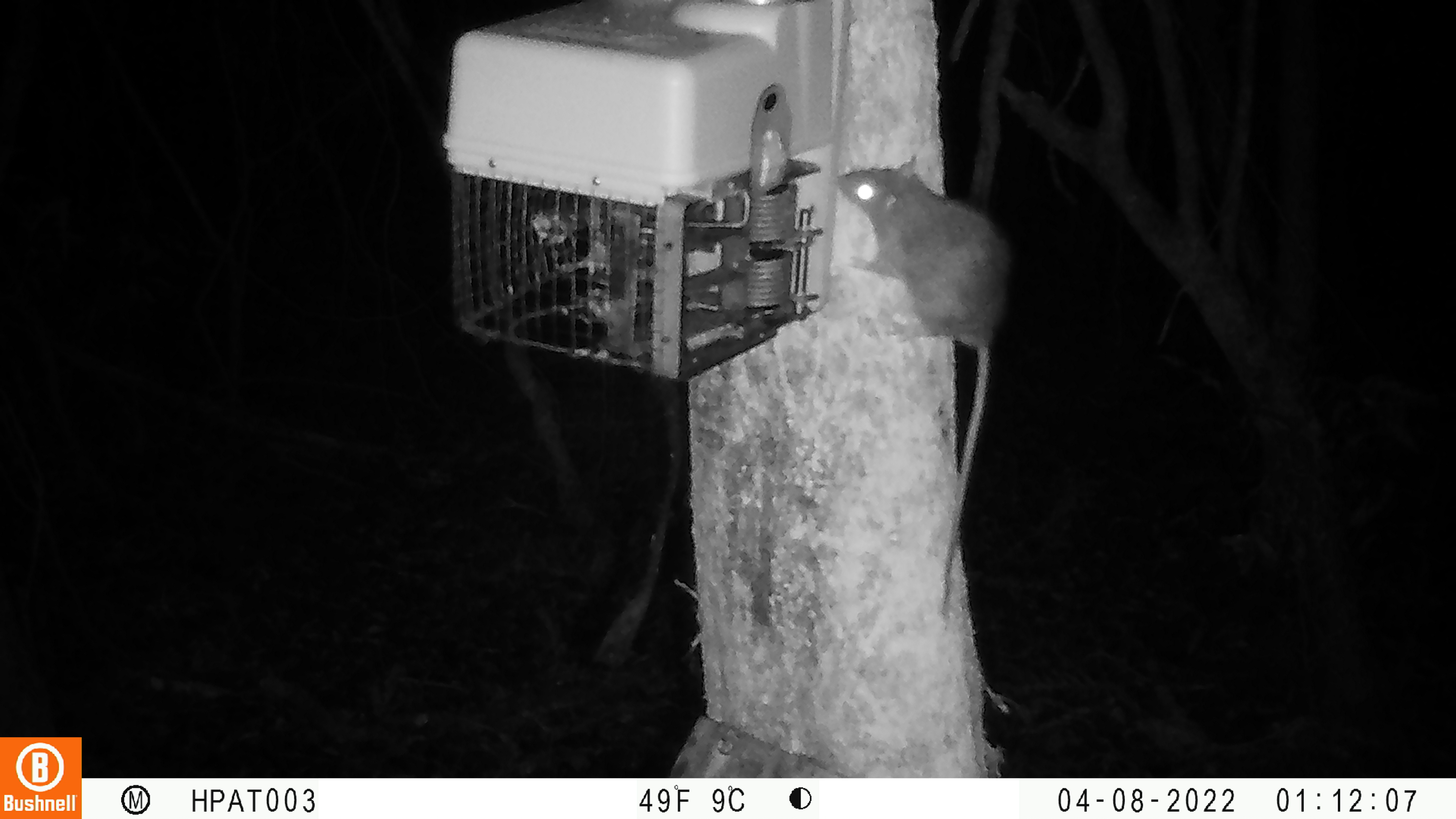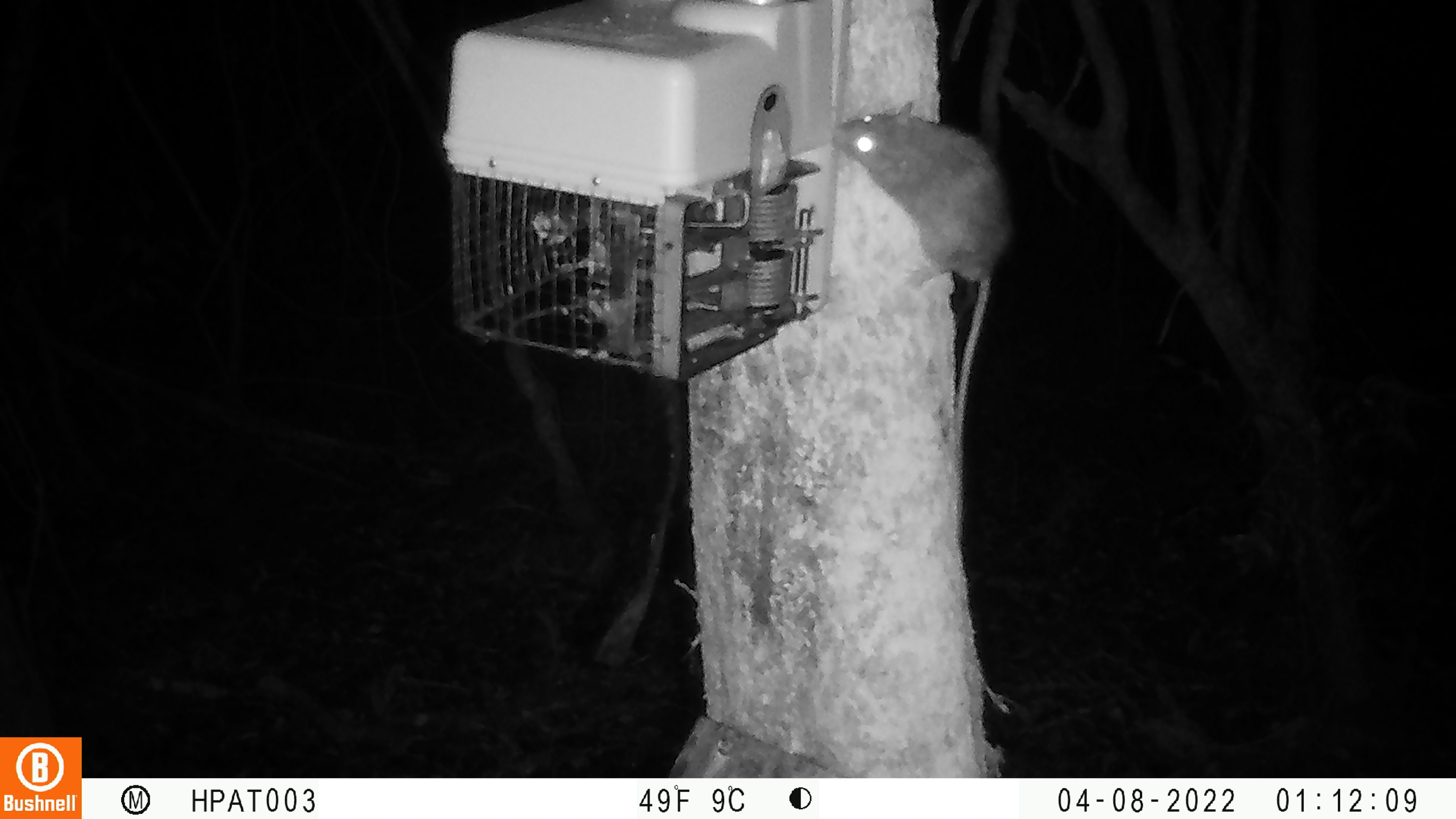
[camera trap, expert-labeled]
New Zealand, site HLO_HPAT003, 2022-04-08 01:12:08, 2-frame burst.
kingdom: Animalia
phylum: Chordata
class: Mammalia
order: Rodentia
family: Muridae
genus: Rattus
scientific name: Rattus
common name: rat